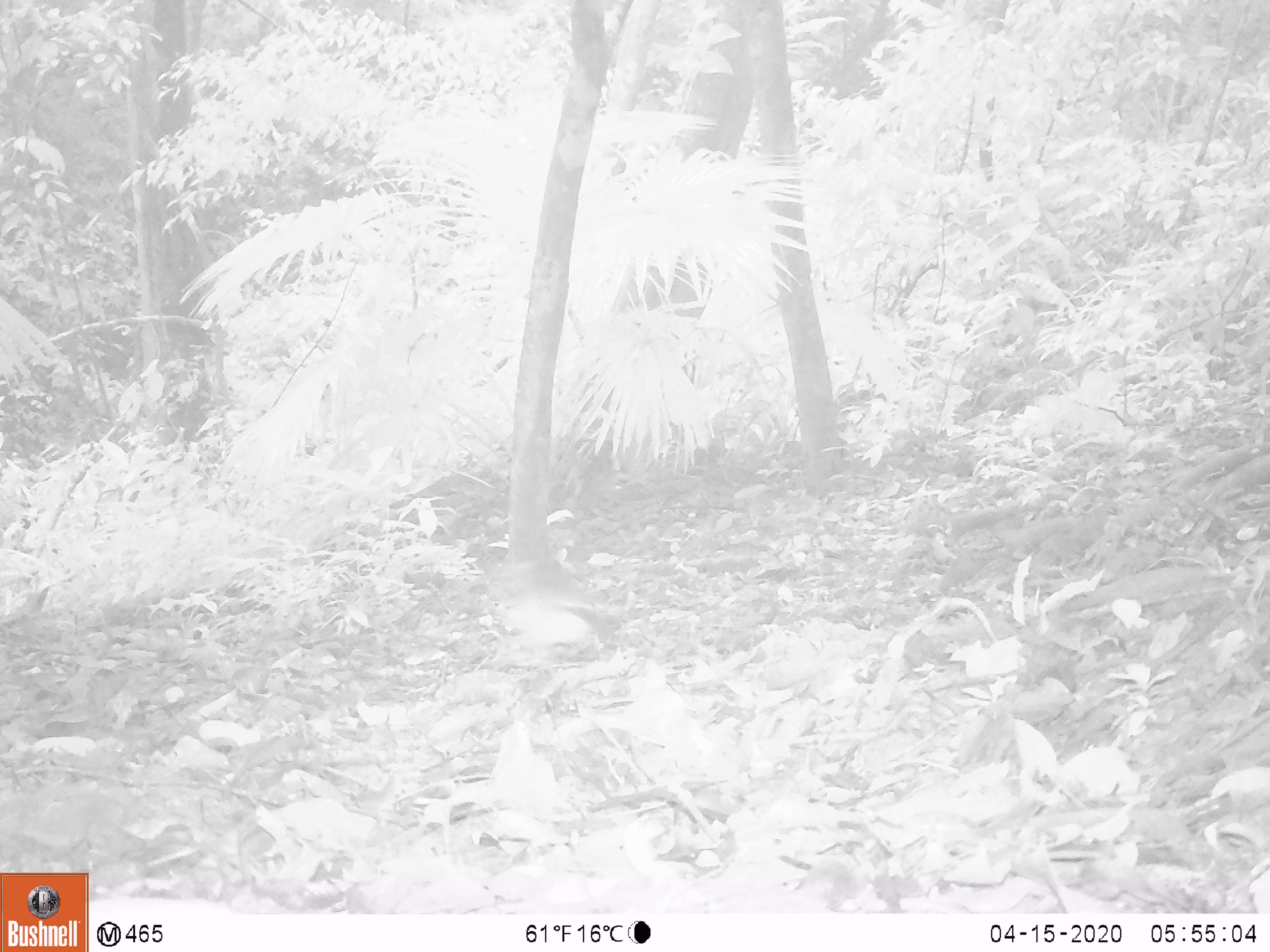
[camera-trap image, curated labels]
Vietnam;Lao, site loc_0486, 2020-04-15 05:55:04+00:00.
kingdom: Animalia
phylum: Chordata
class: Aves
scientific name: Aves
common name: bird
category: unidentified bird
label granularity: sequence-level